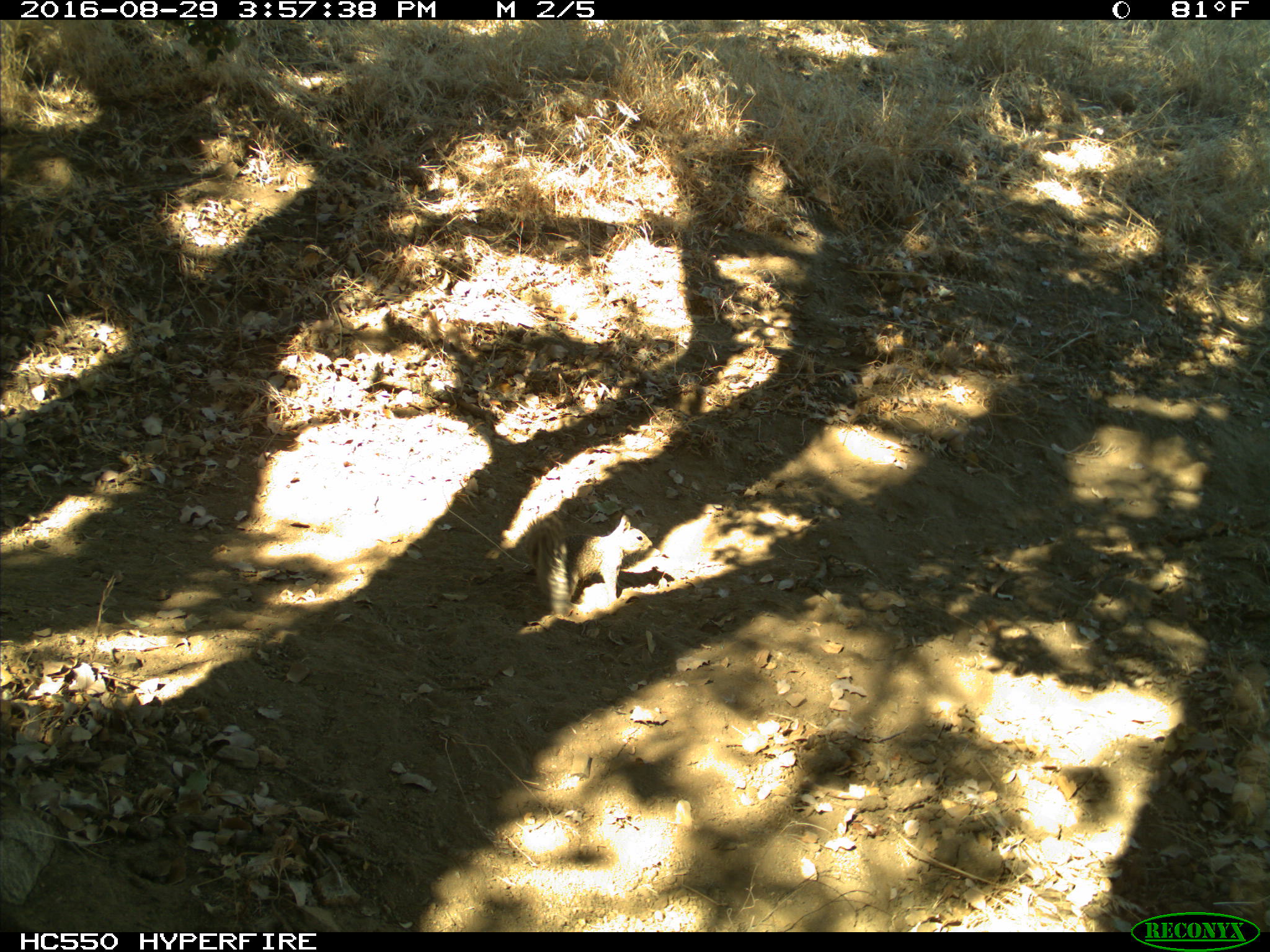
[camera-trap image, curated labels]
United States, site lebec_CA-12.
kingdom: Animalia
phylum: Chordata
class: Mammalia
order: Rodentia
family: Sciuridae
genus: Otospermophilus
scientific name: Otospermophilus beecheyi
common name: california ground squirrel